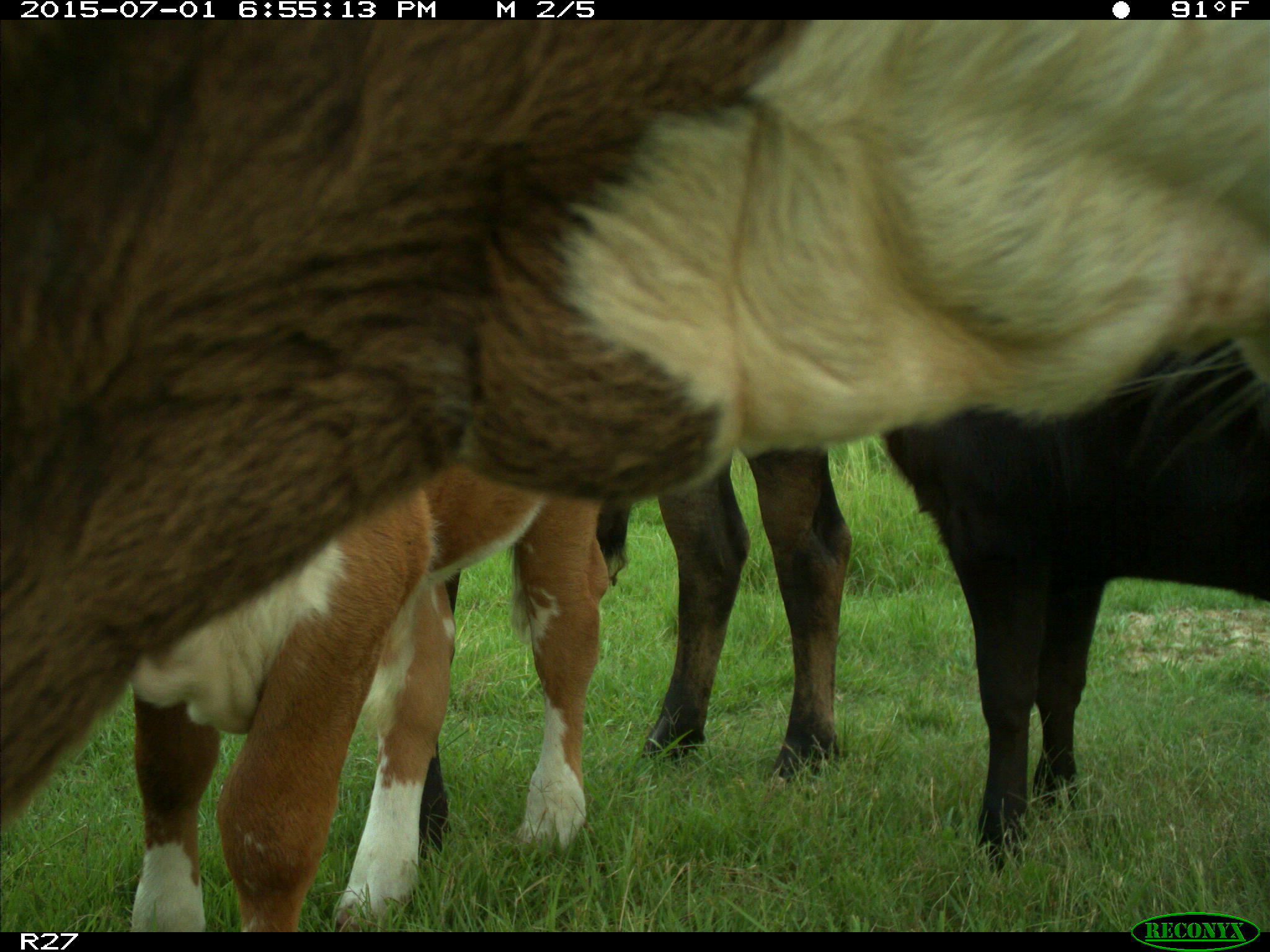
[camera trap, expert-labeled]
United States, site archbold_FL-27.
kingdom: Animalia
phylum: Chordata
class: Mammalia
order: Artiodactyla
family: Bovidae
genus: Bos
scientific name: Bos taurus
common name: domestic cow